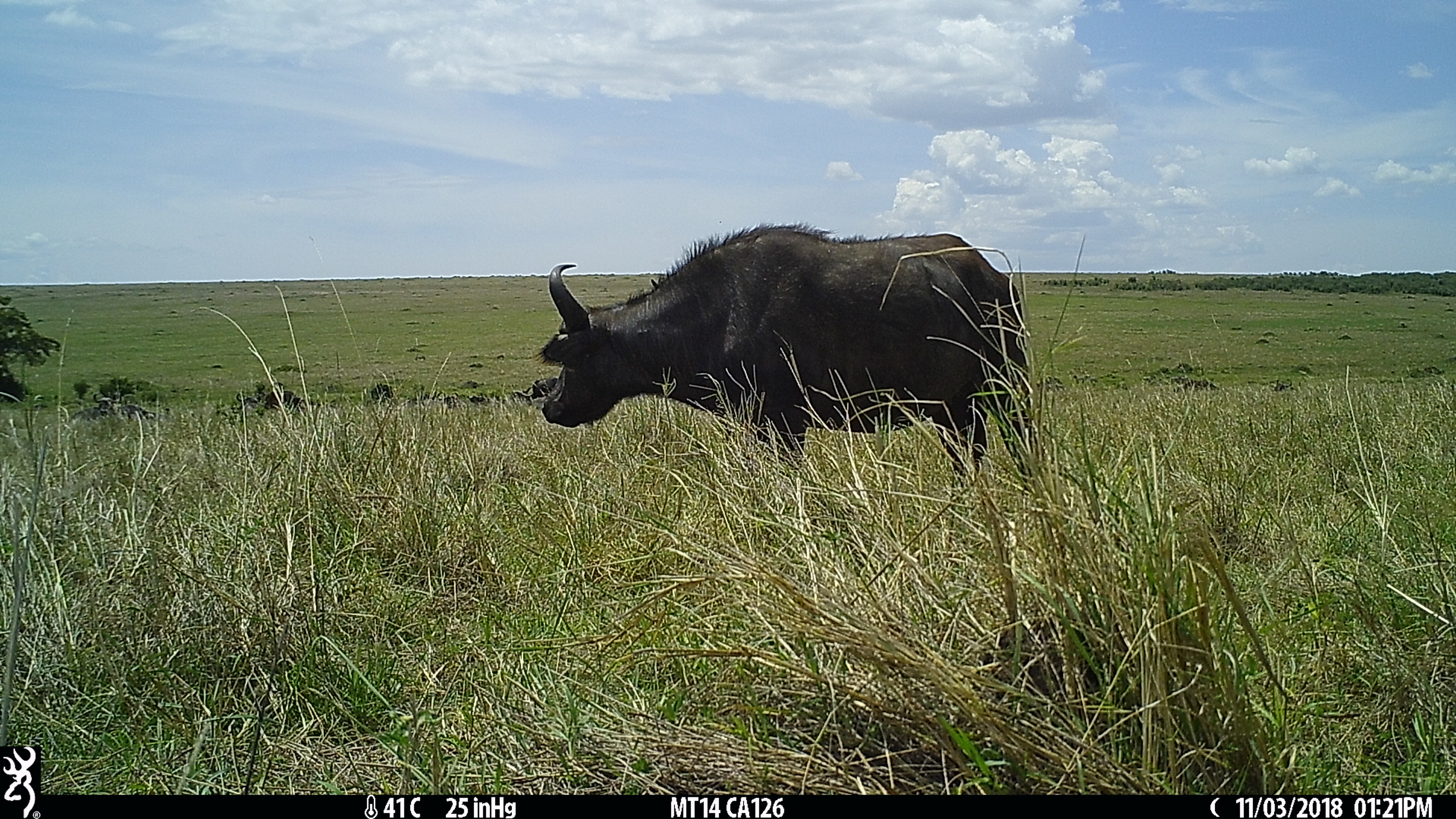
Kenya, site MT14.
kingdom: Animalia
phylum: Chordata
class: Mammalia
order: Artiodactyla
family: Bovidae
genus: Syncerus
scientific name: Syncerus caffer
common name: buffalo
Buffalo (Syncerus caffer).